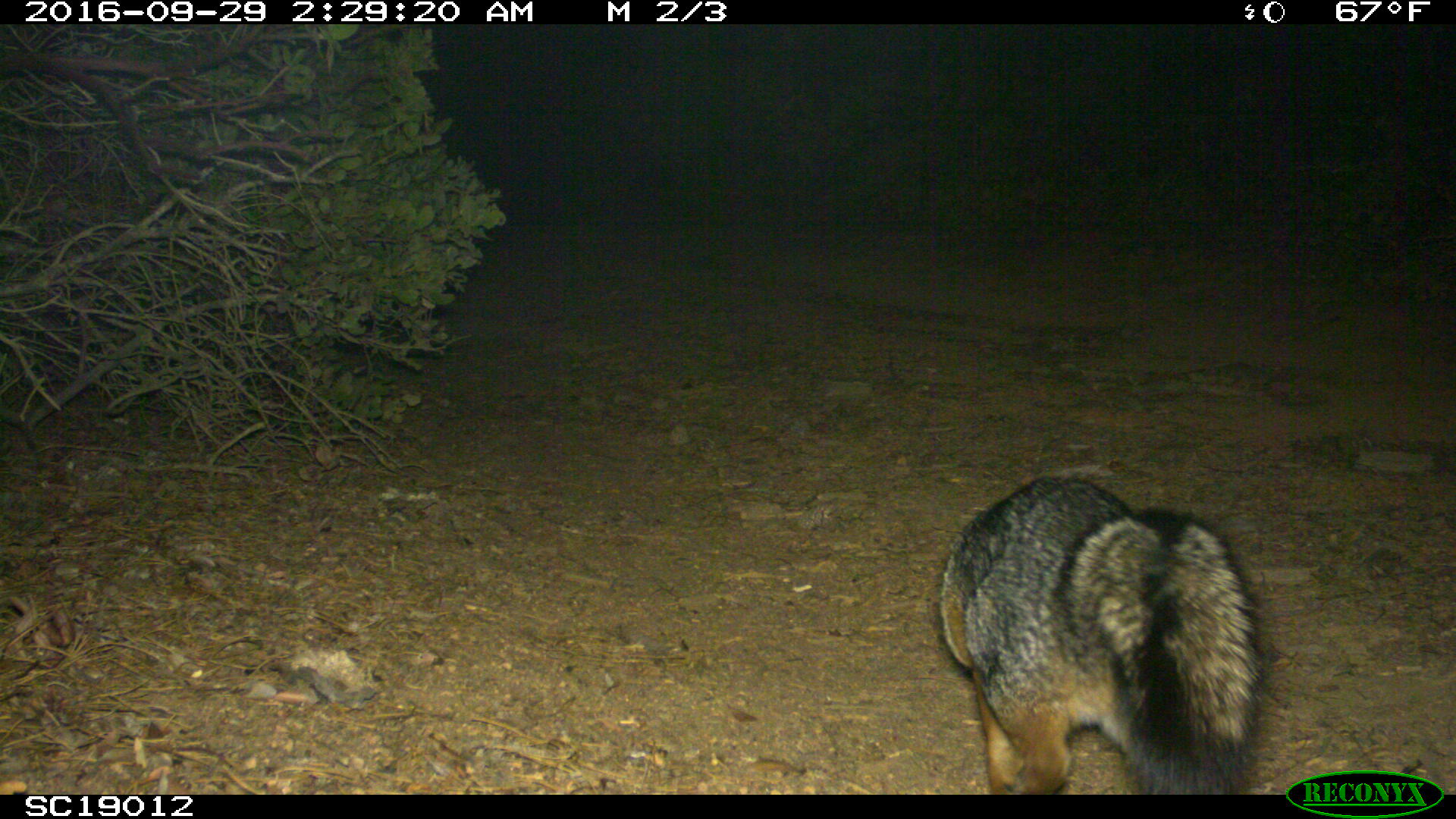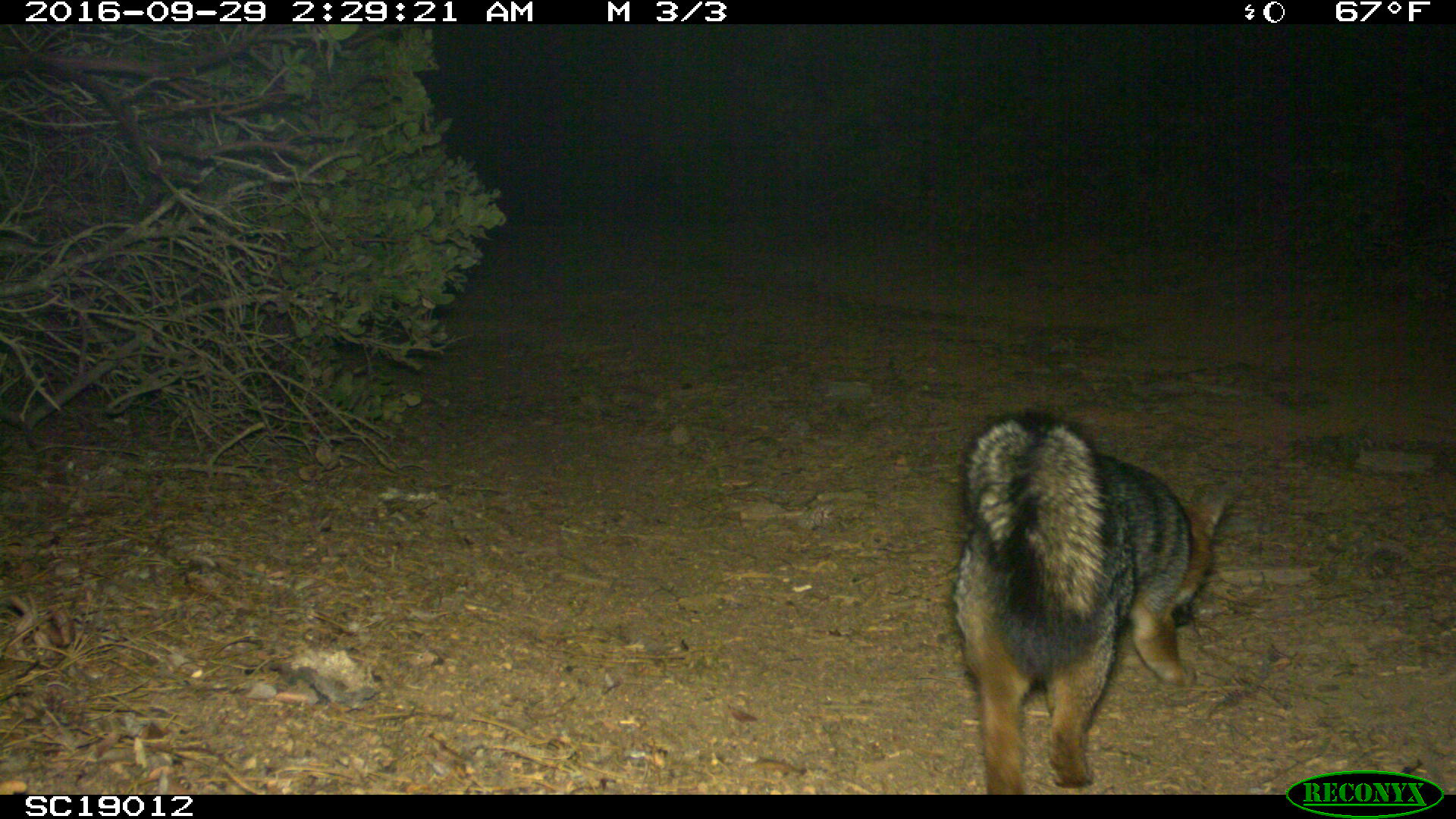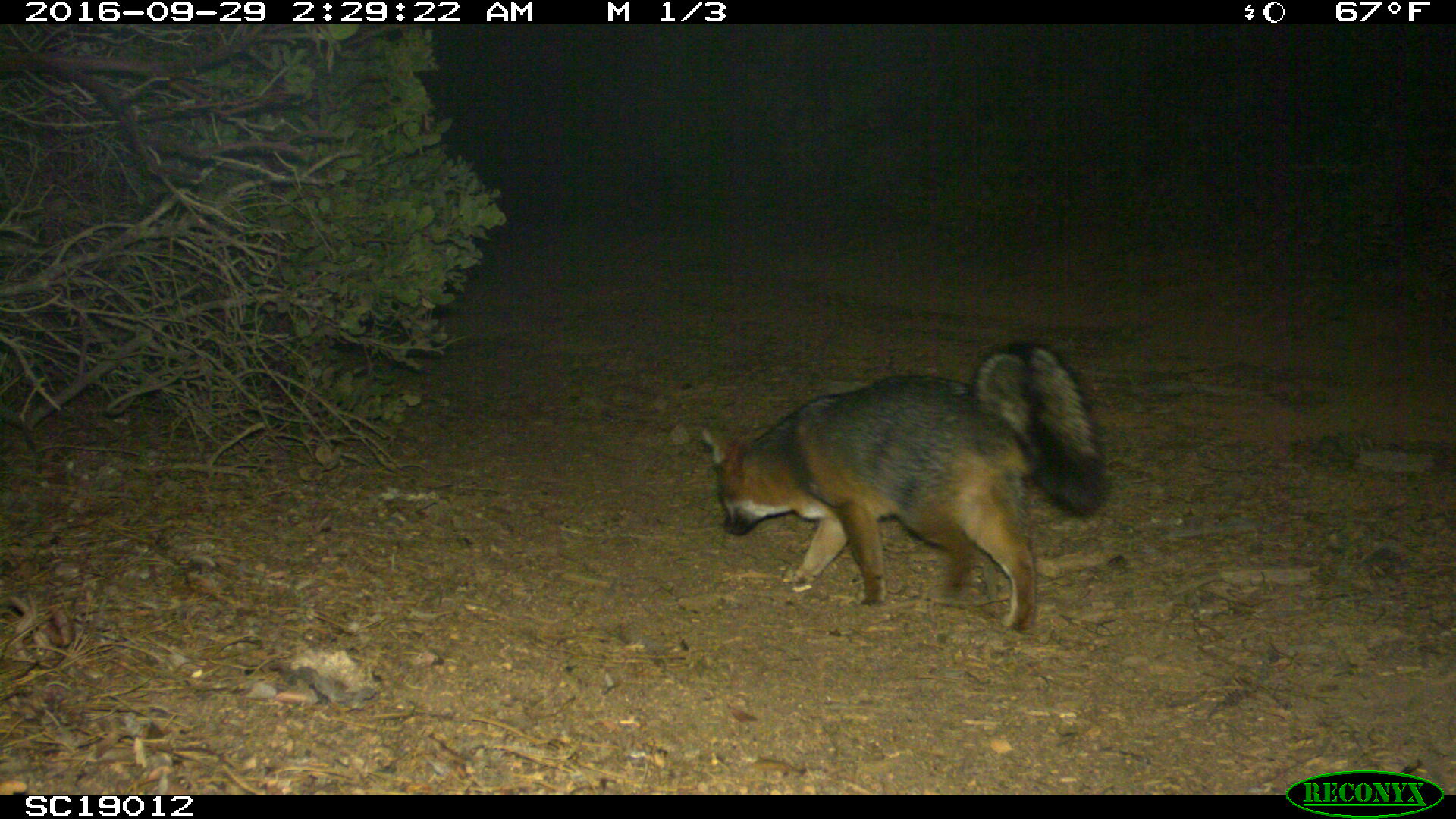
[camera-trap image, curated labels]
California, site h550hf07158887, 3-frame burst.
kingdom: Animalia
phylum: Chordata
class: Mammalia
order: Carnivora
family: Canidae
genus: Urocyon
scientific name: Urocyon littoralis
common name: island fox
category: fox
Fox (island fox) (Urocyon littoralis).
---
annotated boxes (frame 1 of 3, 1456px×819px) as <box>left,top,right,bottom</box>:
fox: <box>940,475,1262,795</box>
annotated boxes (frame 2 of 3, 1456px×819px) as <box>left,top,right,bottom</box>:
fox: <box>946,404,1241,794</box>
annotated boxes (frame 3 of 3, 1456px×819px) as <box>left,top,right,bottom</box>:
fox: <box>700,341,1109,629</box>